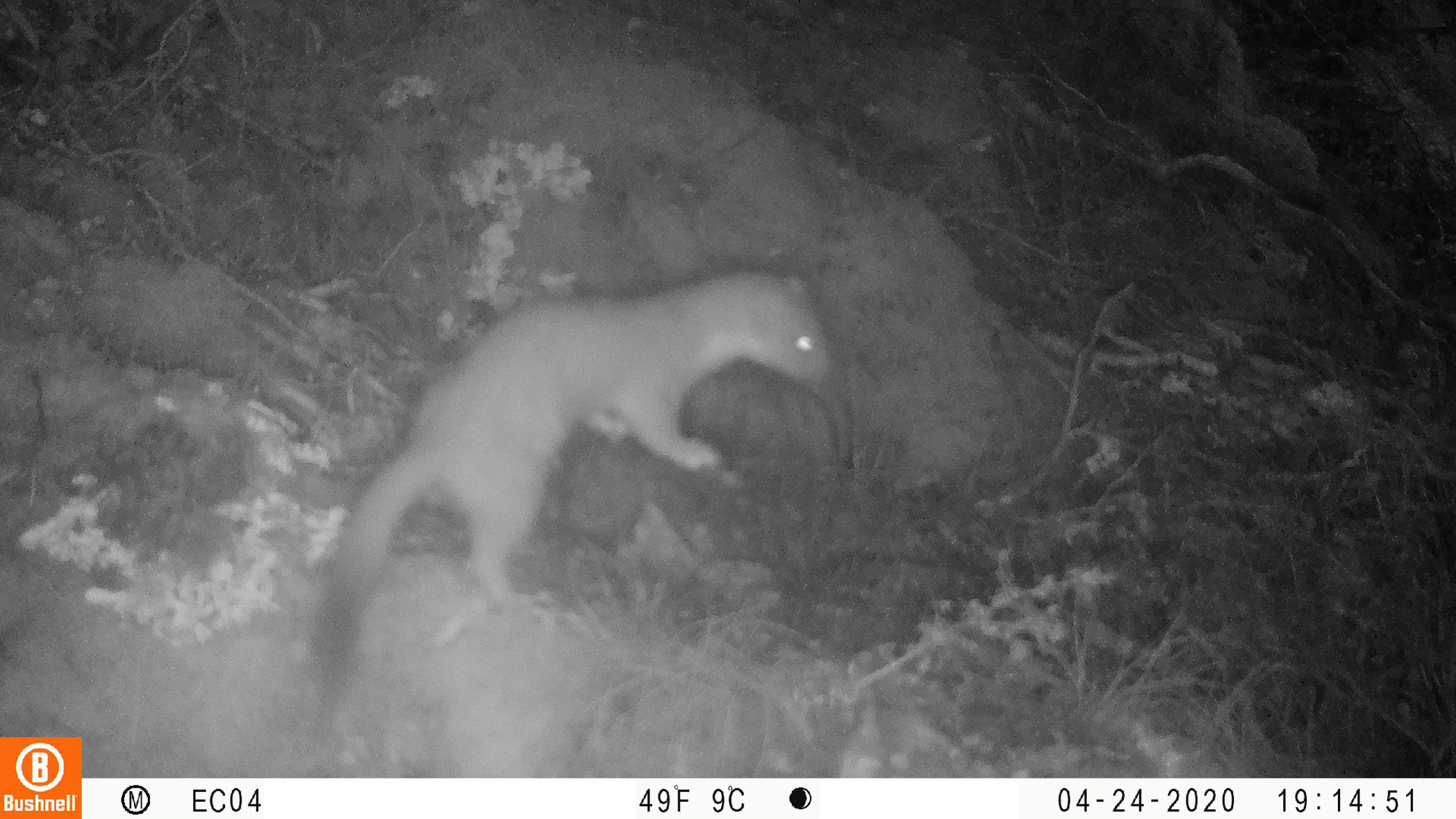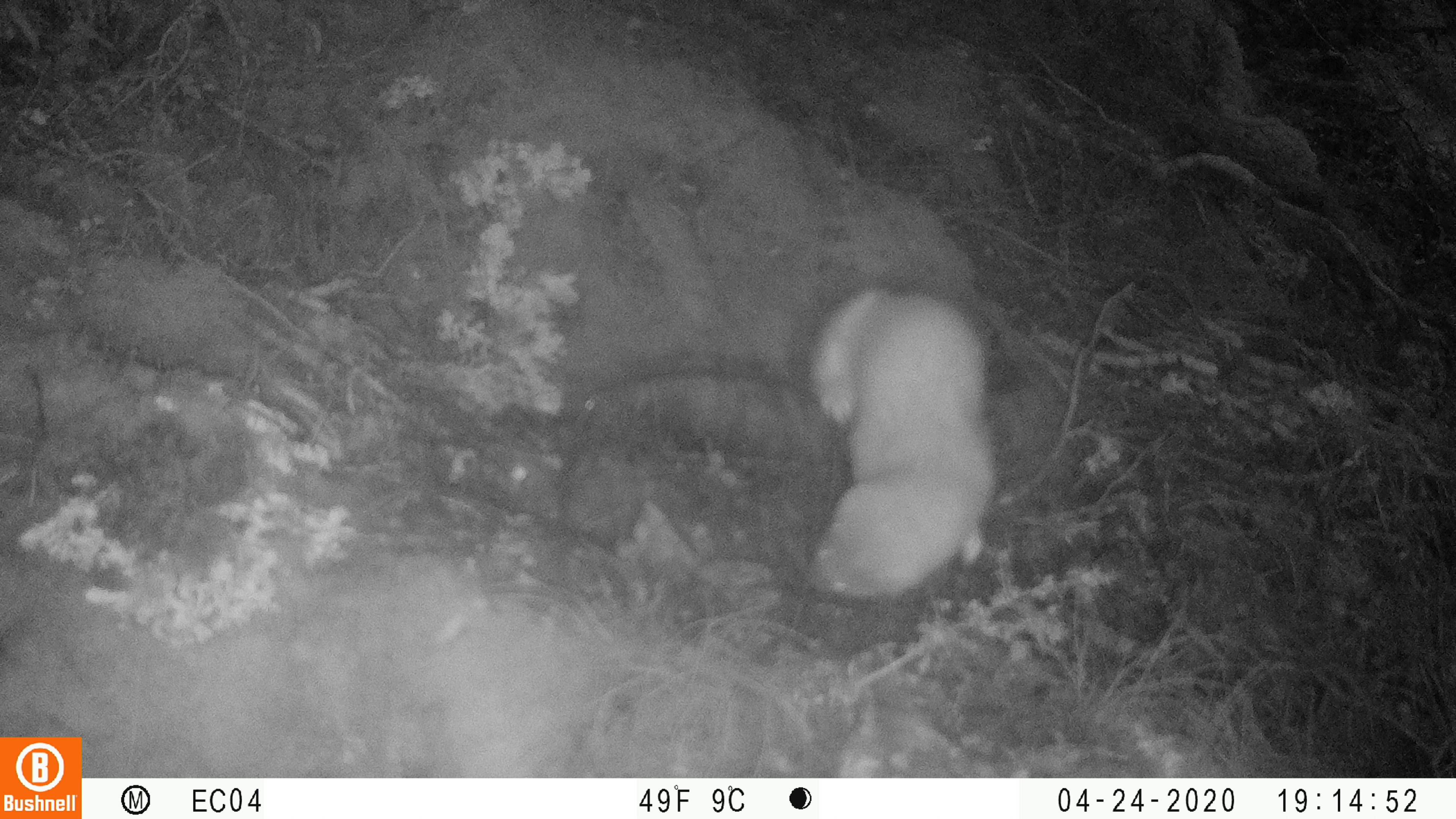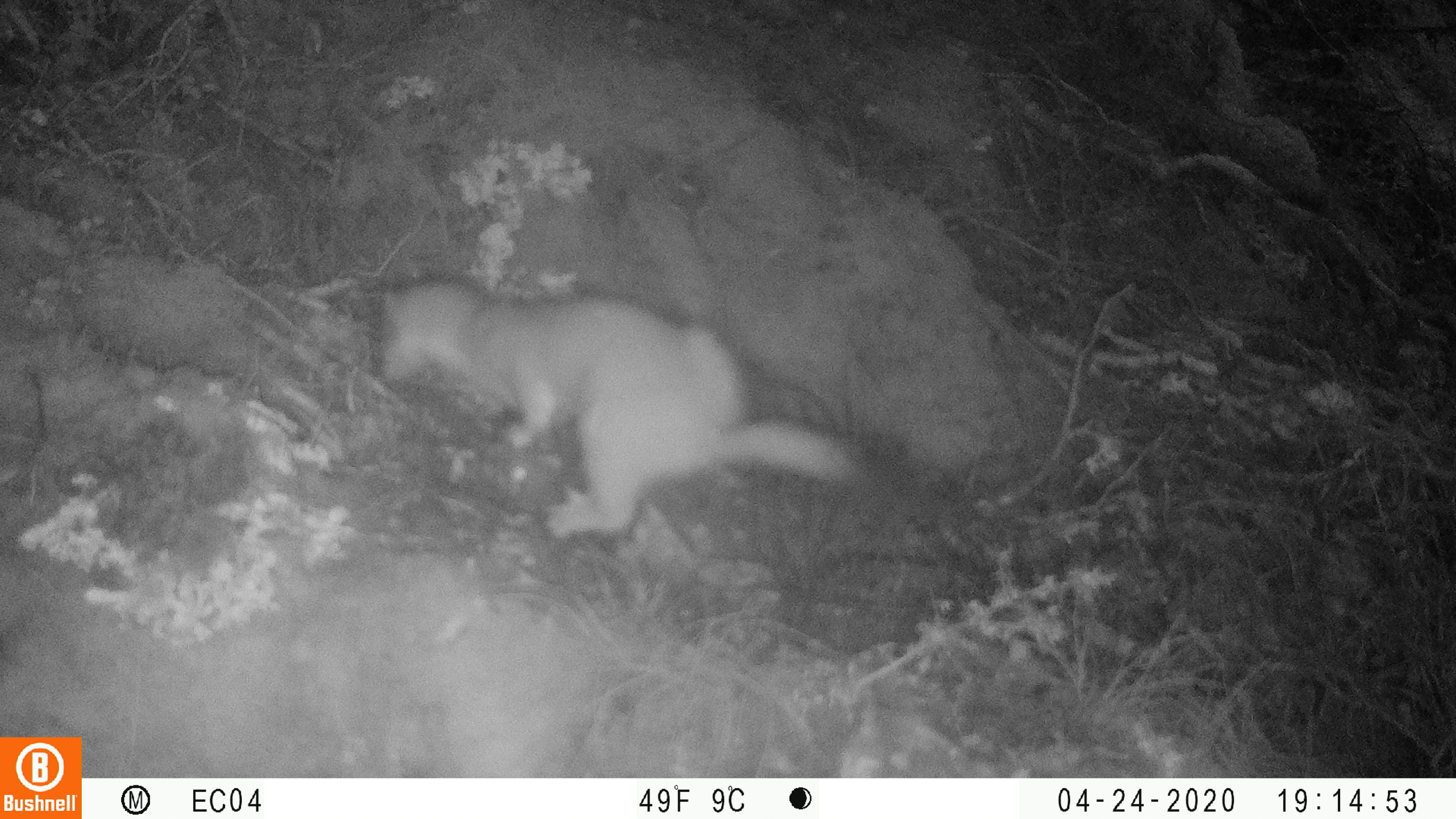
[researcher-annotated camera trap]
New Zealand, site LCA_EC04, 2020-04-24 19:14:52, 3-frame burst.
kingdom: Animalia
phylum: Chordata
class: Mammalia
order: Carnivora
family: Mustelidae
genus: Mustela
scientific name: Mustela erminea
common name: stoat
Stoat (Mustela erminea).